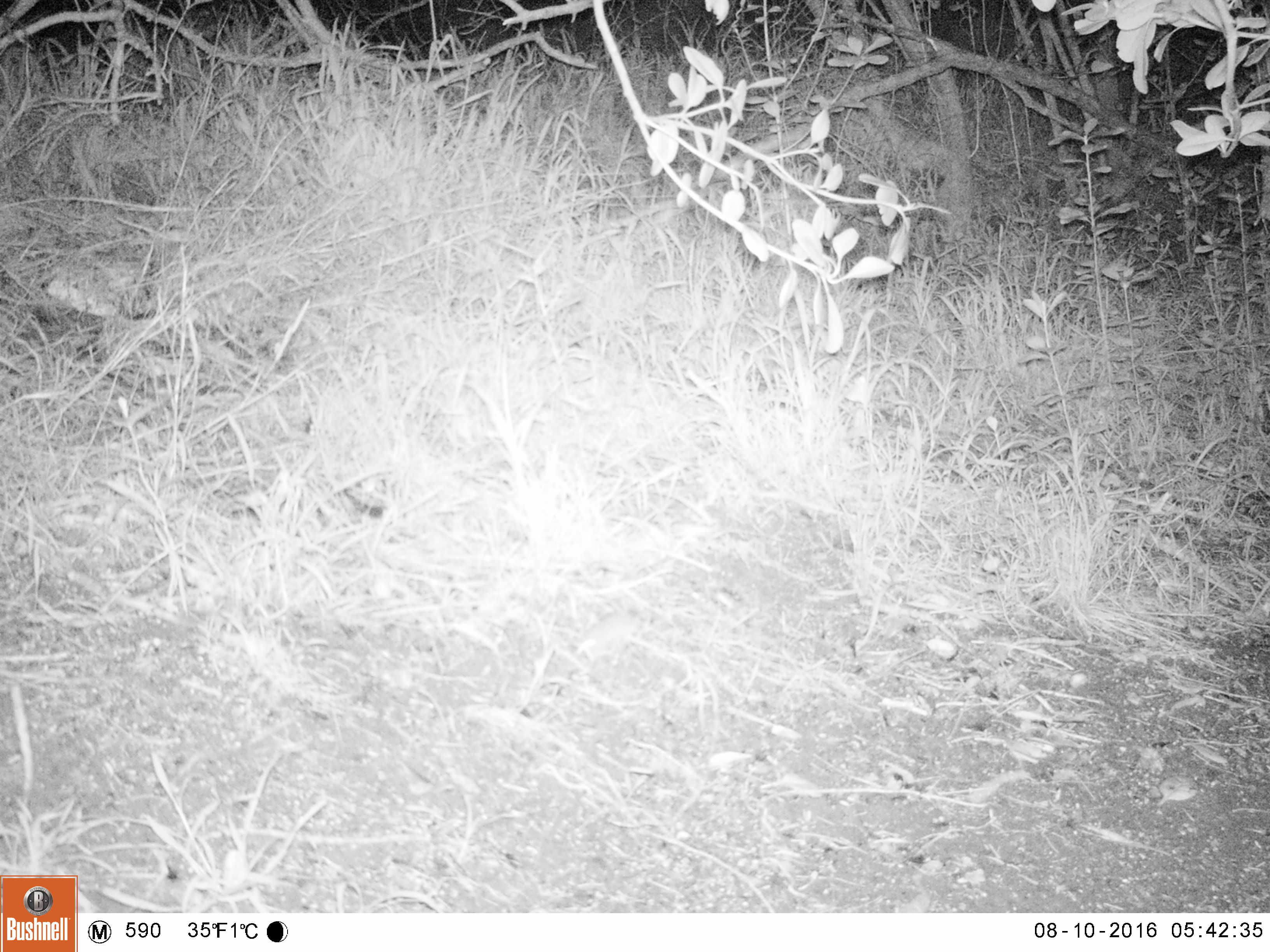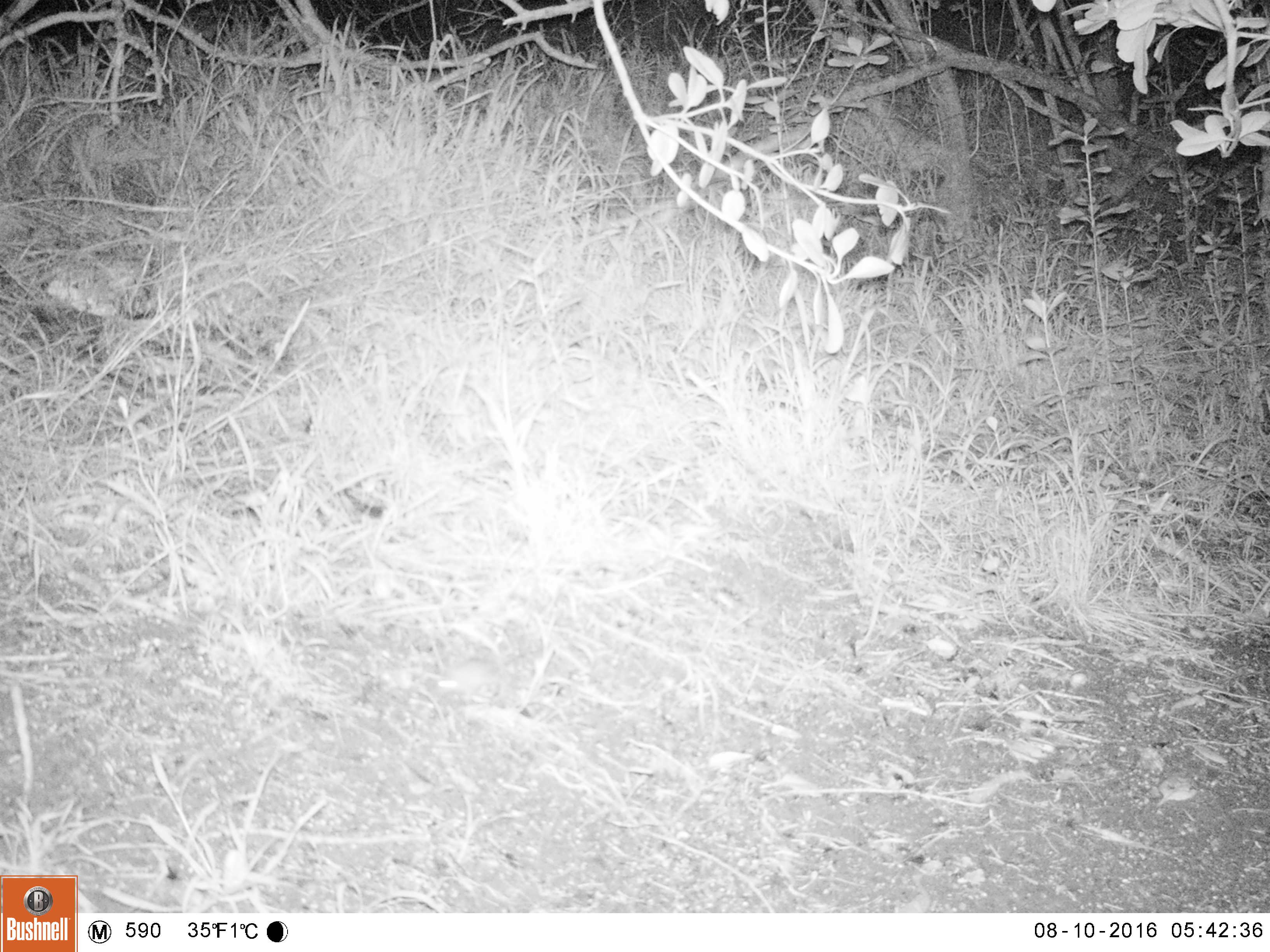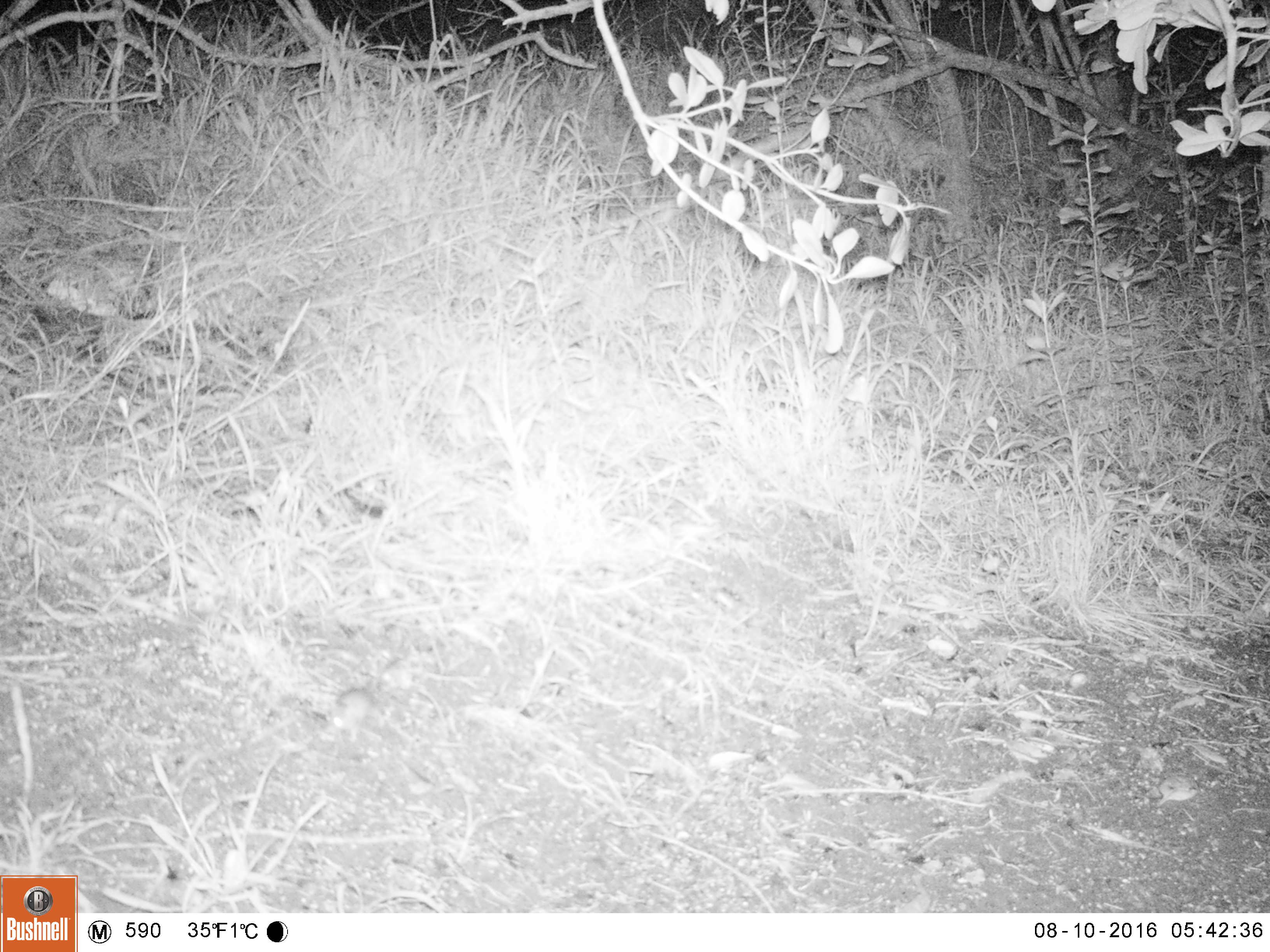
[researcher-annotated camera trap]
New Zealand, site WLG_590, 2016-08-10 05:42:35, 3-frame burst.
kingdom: Animalia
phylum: Chordata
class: Mammalia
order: Rodentia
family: Muridae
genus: Mus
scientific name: Mus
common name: mouse